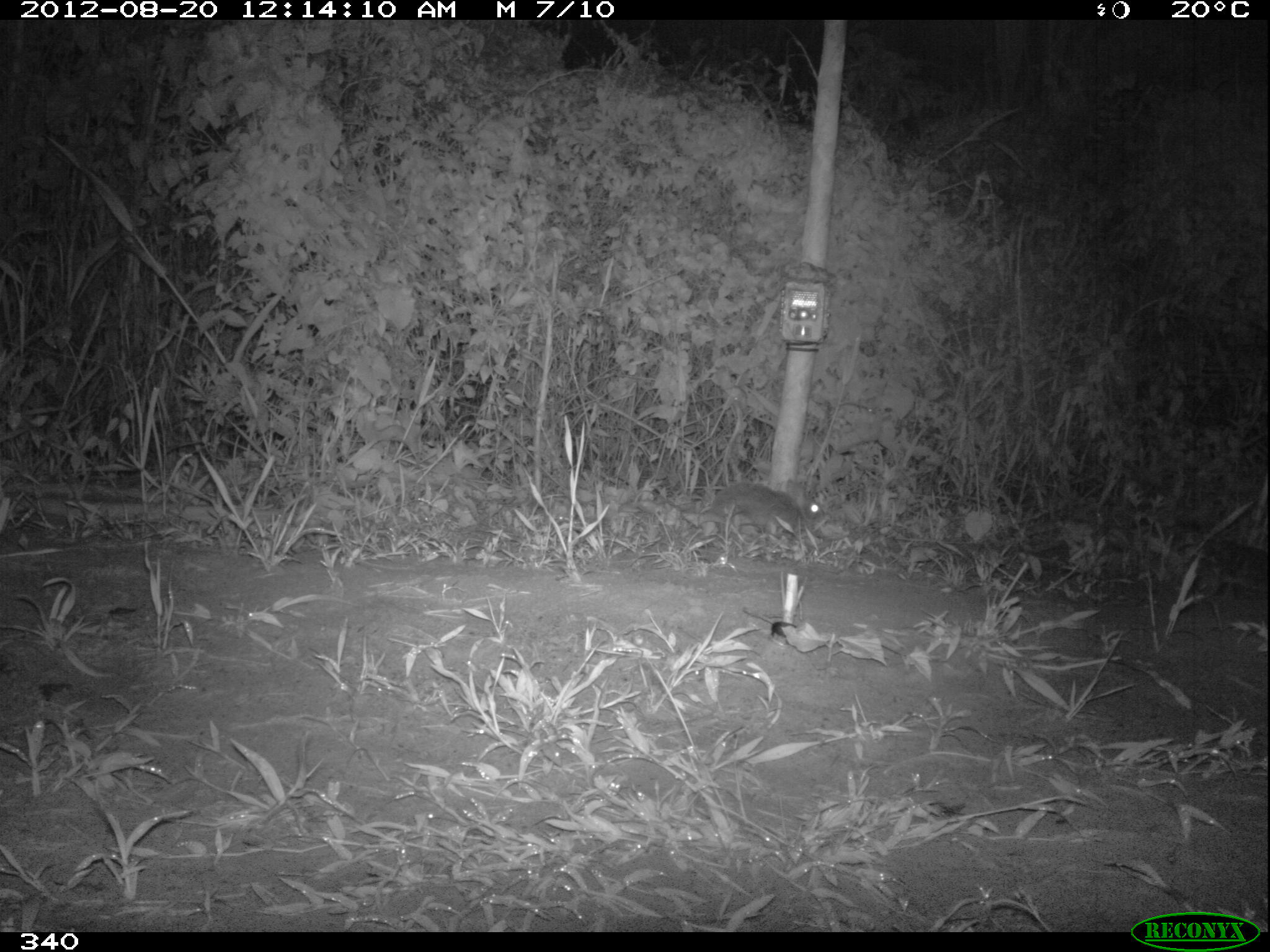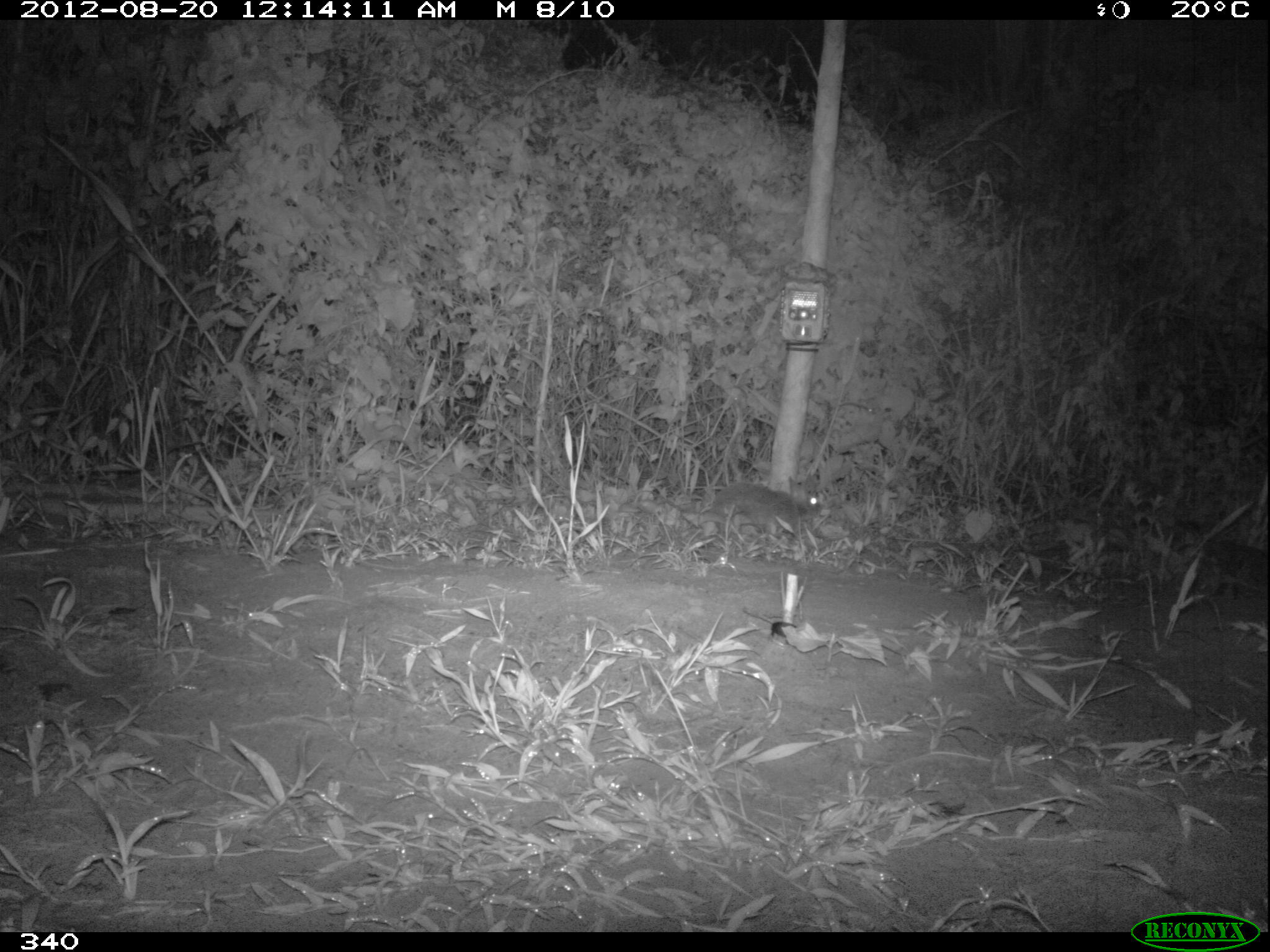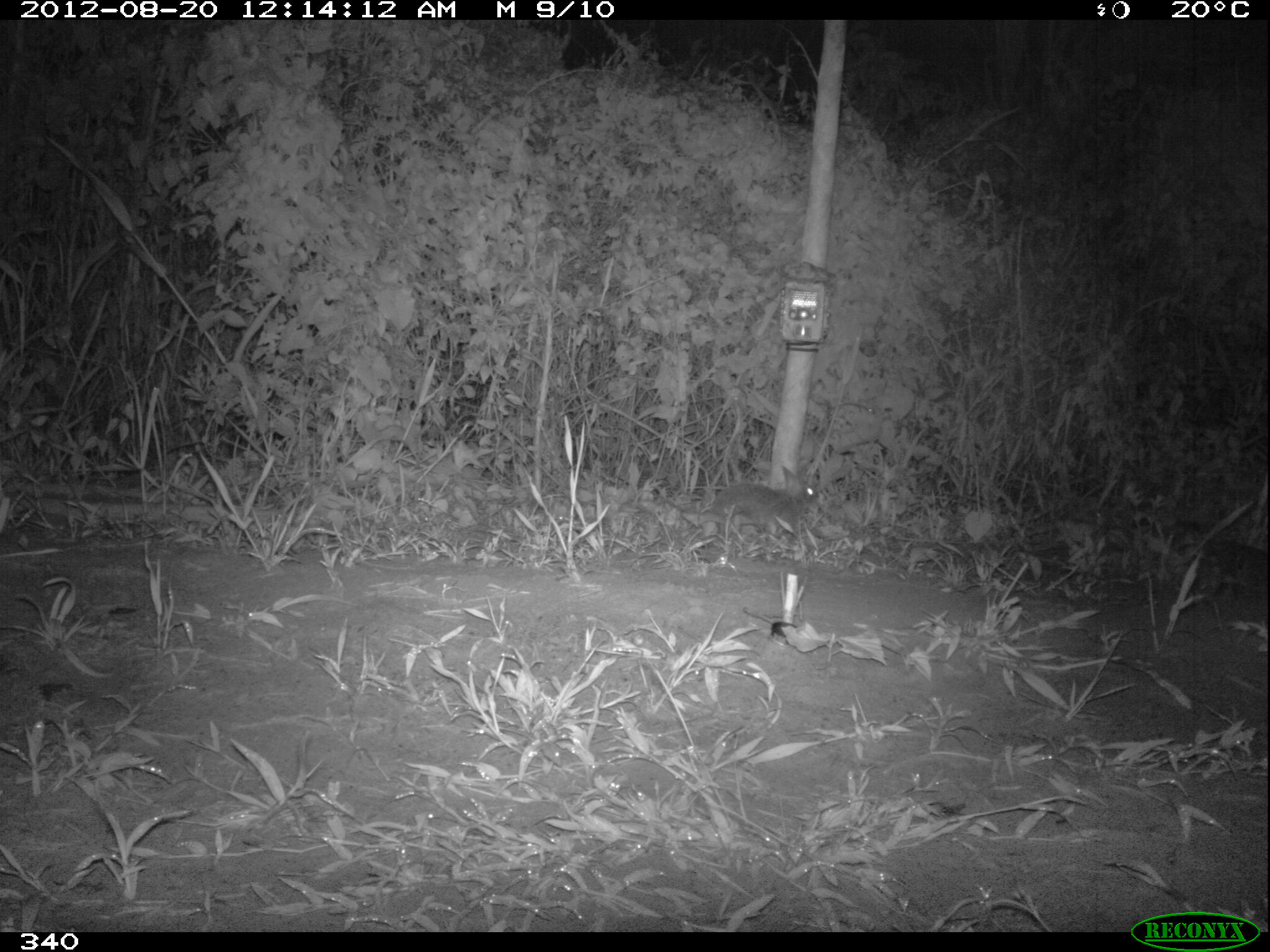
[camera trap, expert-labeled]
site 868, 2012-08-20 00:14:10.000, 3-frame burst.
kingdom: Animalia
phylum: Chordata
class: Mammalia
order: Lagomorpha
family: Leporidae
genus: Sylvilagus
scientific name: Sylvilagus brasiliensis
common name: tapeti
Sylvilagus brasiliensis (tapeti).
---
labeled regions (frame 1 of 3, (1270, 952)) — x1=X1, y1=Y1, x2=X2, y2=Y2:
sylvilagus brasiliensis: x1=715, y1=480, x2=823, y2=542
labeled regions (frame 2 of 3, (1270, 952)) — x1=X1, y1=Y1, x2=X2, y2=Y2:
sylvilagus brasiliensis: x1=709, y1=470, x2=821, y2=535